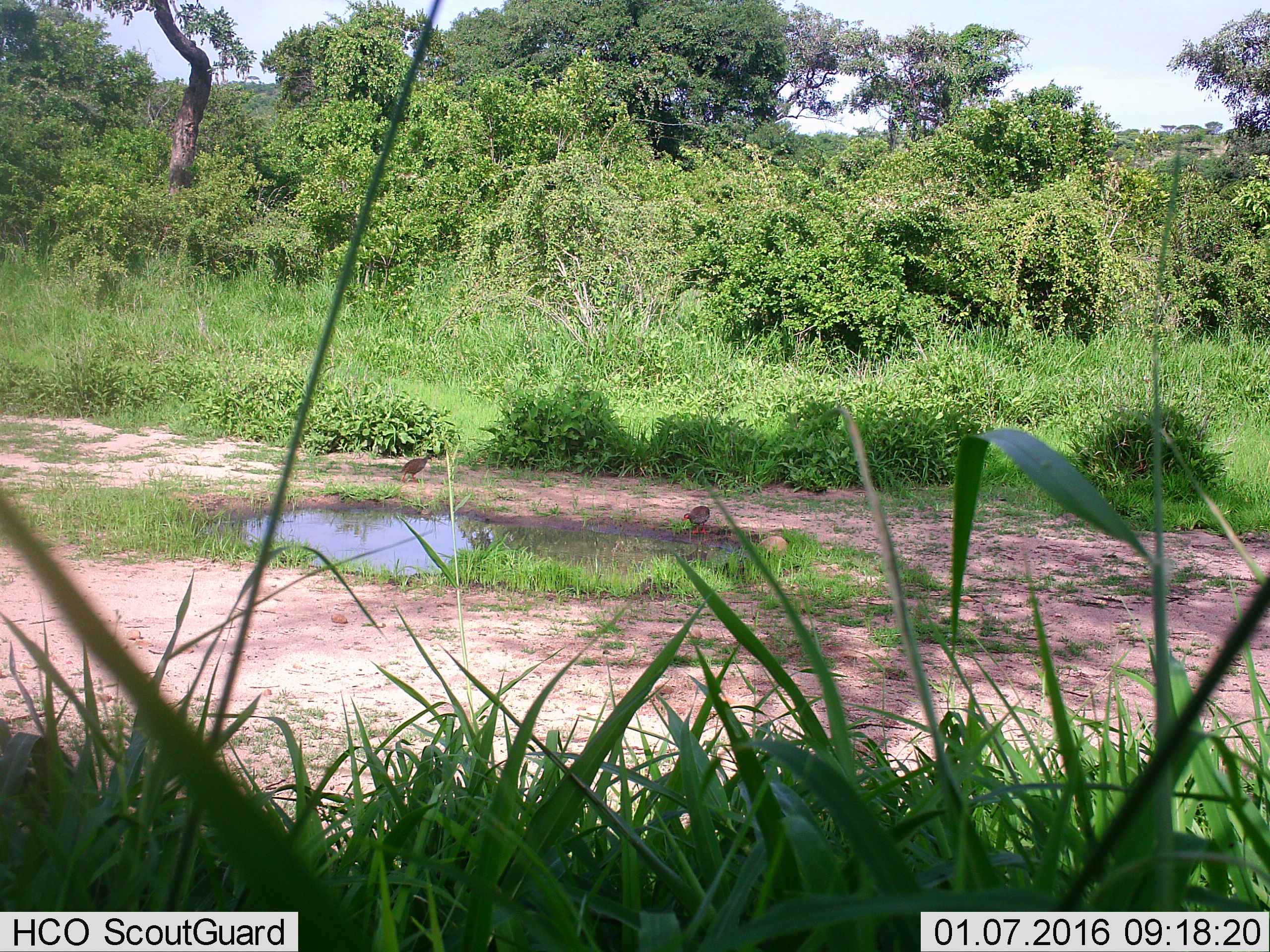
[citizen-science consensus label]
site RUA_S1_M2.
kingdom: Animalia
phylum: Chordata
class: Aves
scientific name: Aves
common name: bird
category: birdother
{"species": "birdother (bird) (Aves)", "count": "2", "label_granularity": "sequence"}